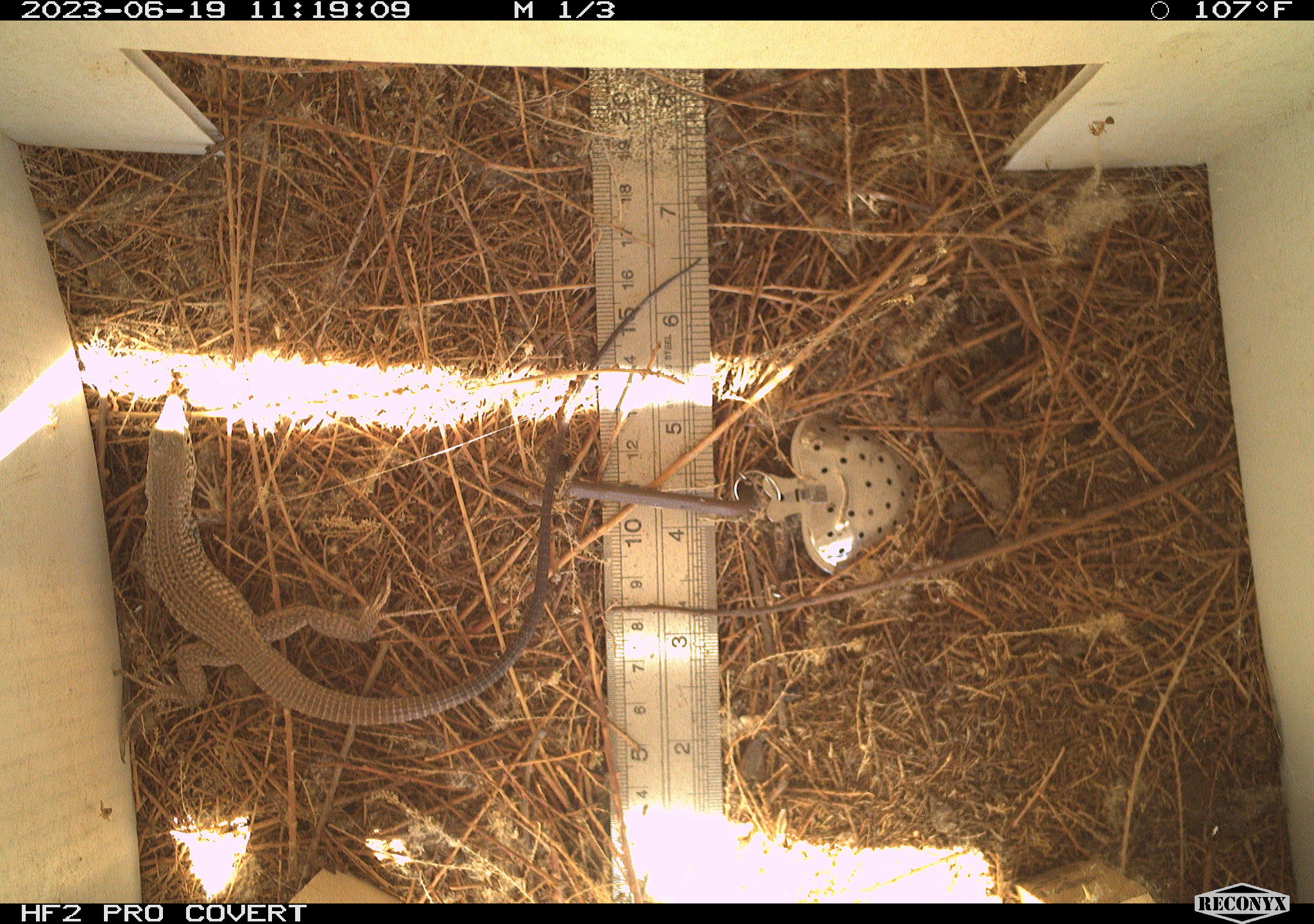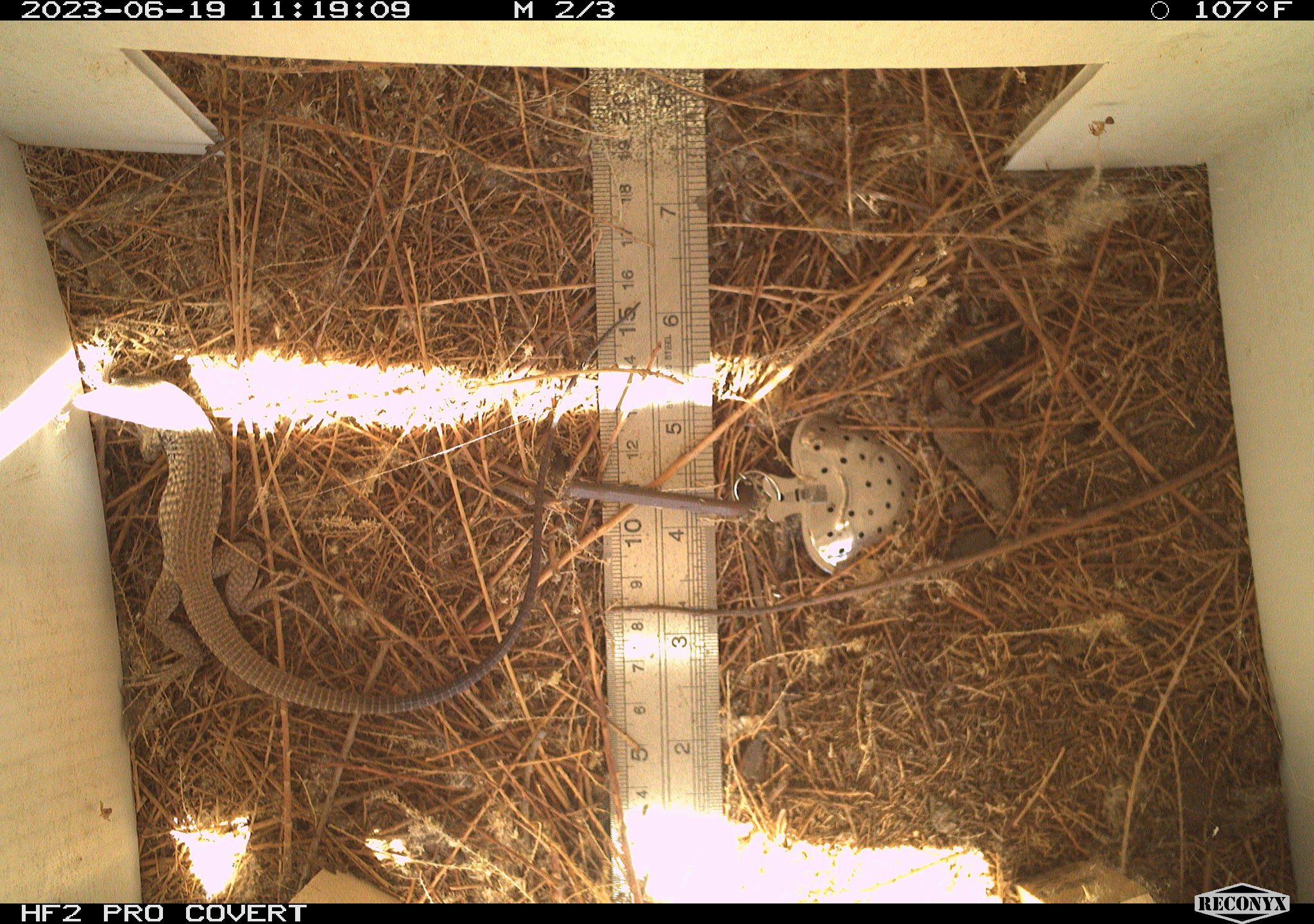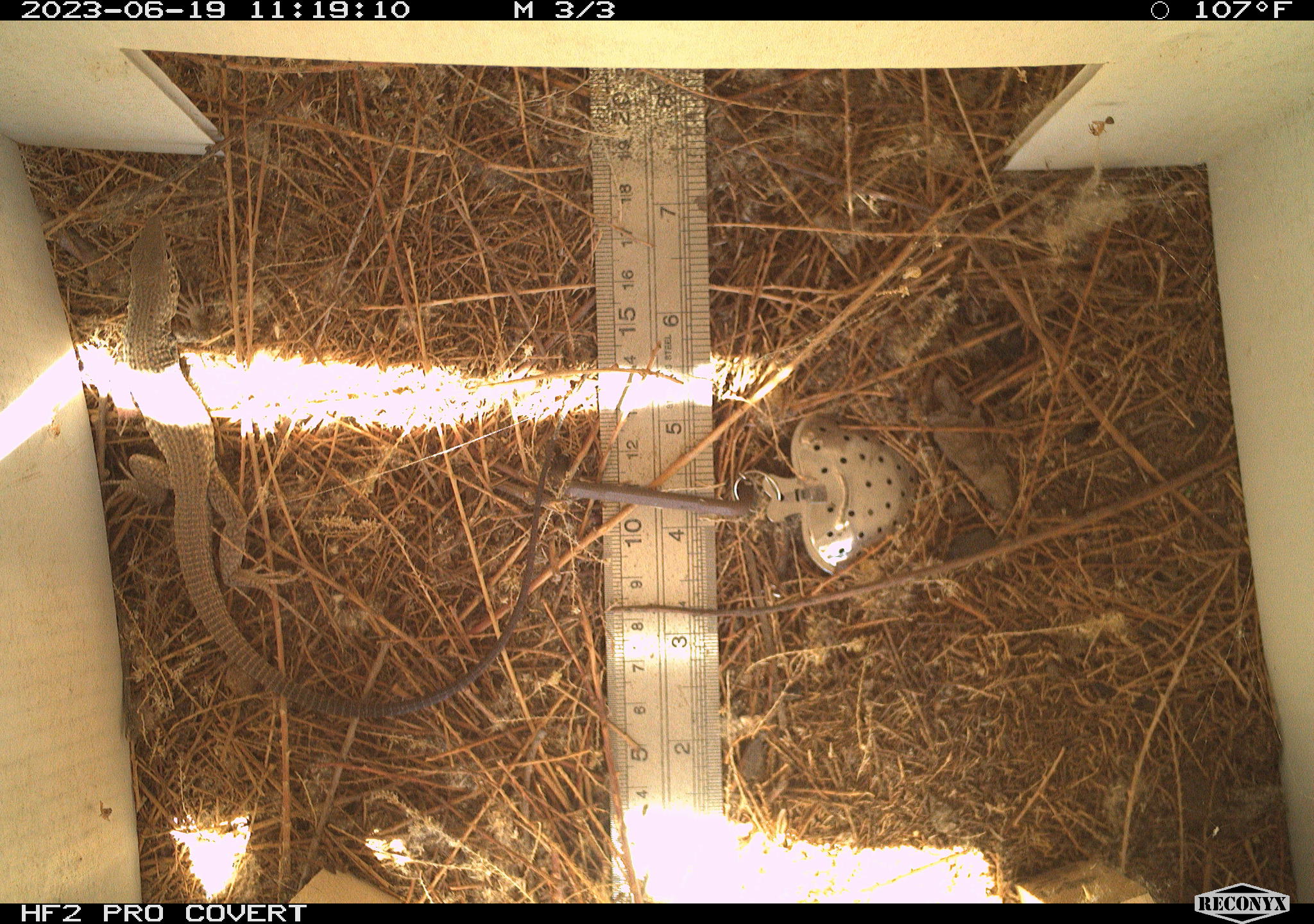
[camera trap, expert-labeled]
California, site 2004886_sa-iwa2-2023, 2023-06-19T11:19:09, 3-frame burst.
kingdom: Animalia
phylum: Chordata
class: Reptilia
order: Squamata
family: Teiidae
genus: Aspidoscelis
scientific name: Aspidoscelis tigris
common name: western whiptail